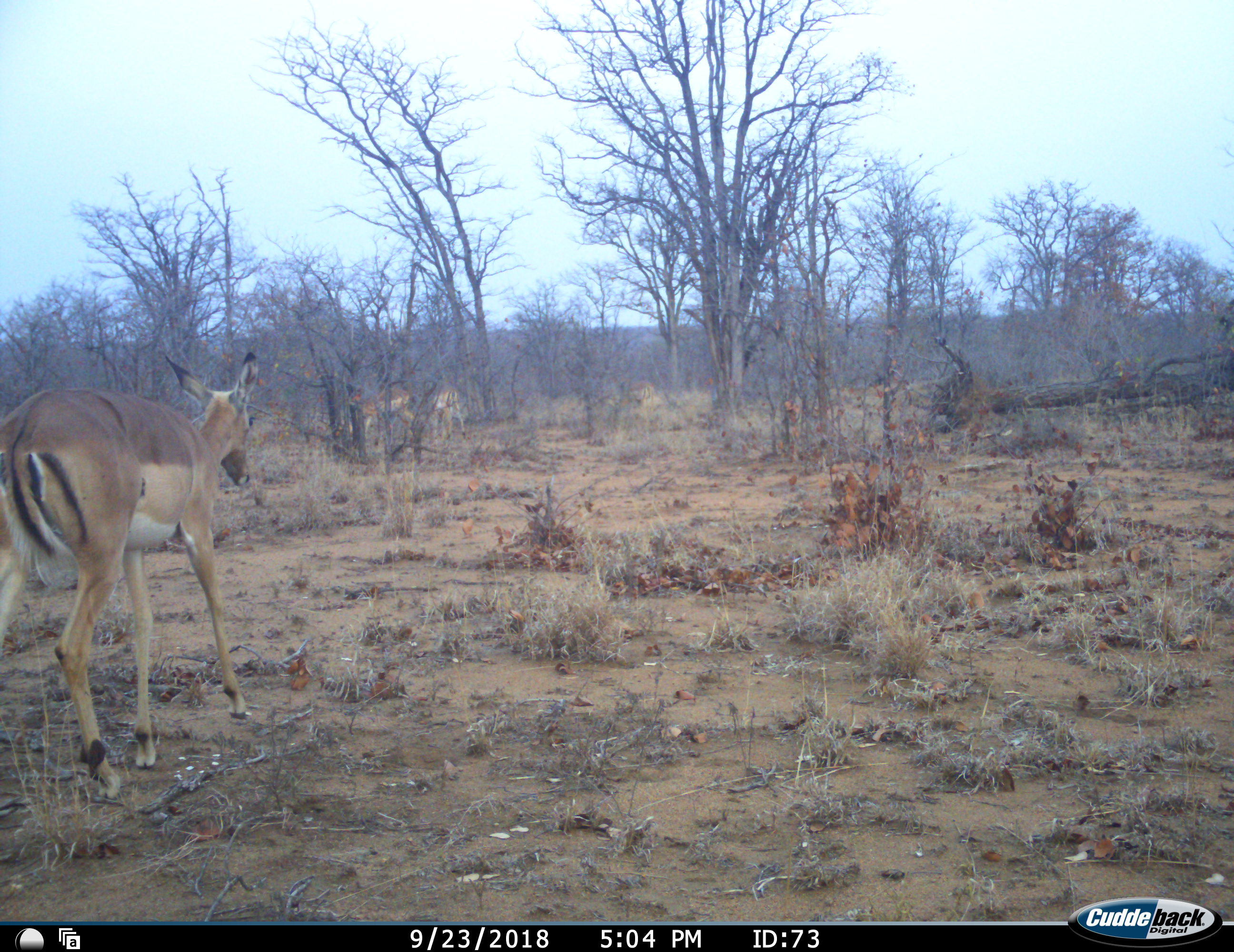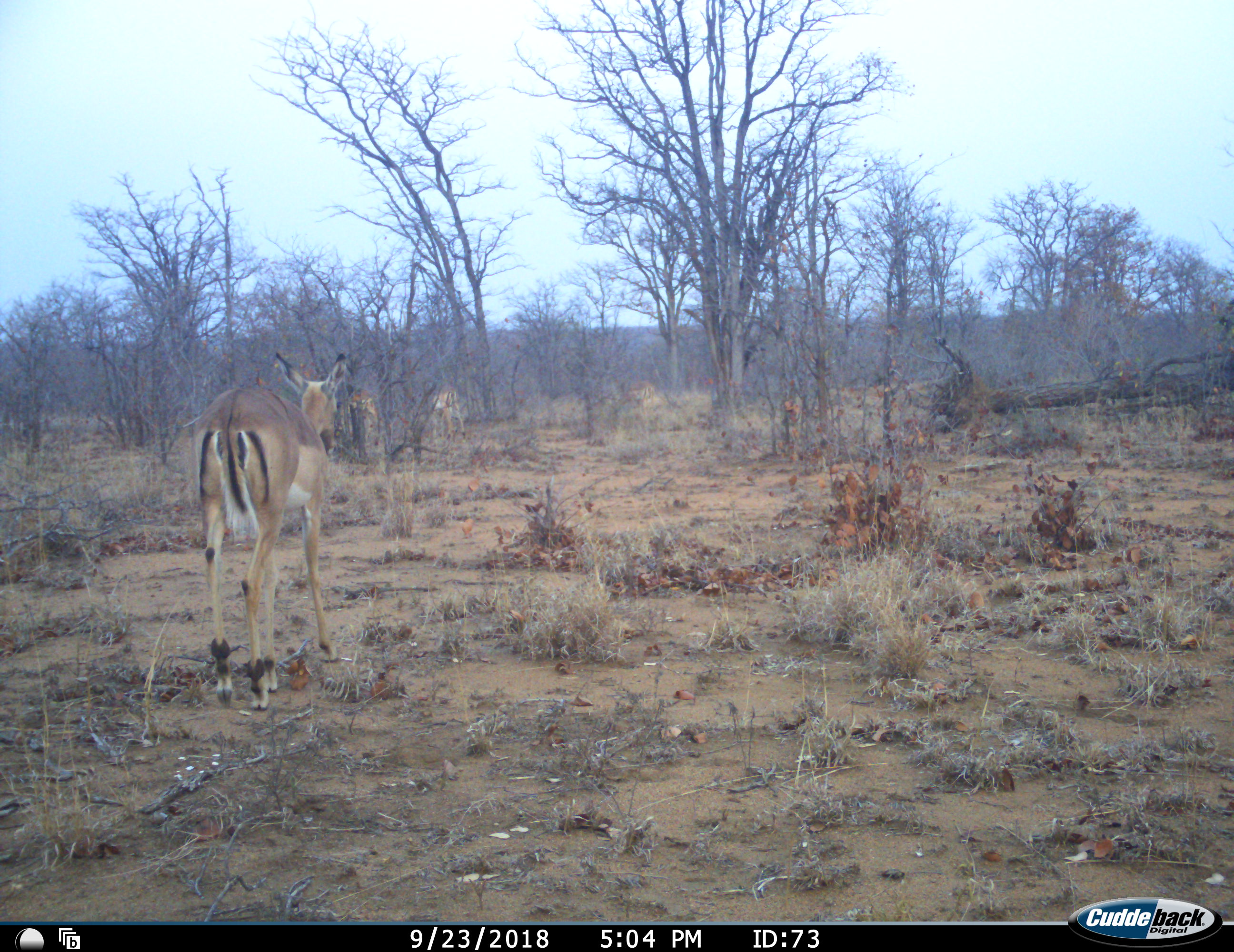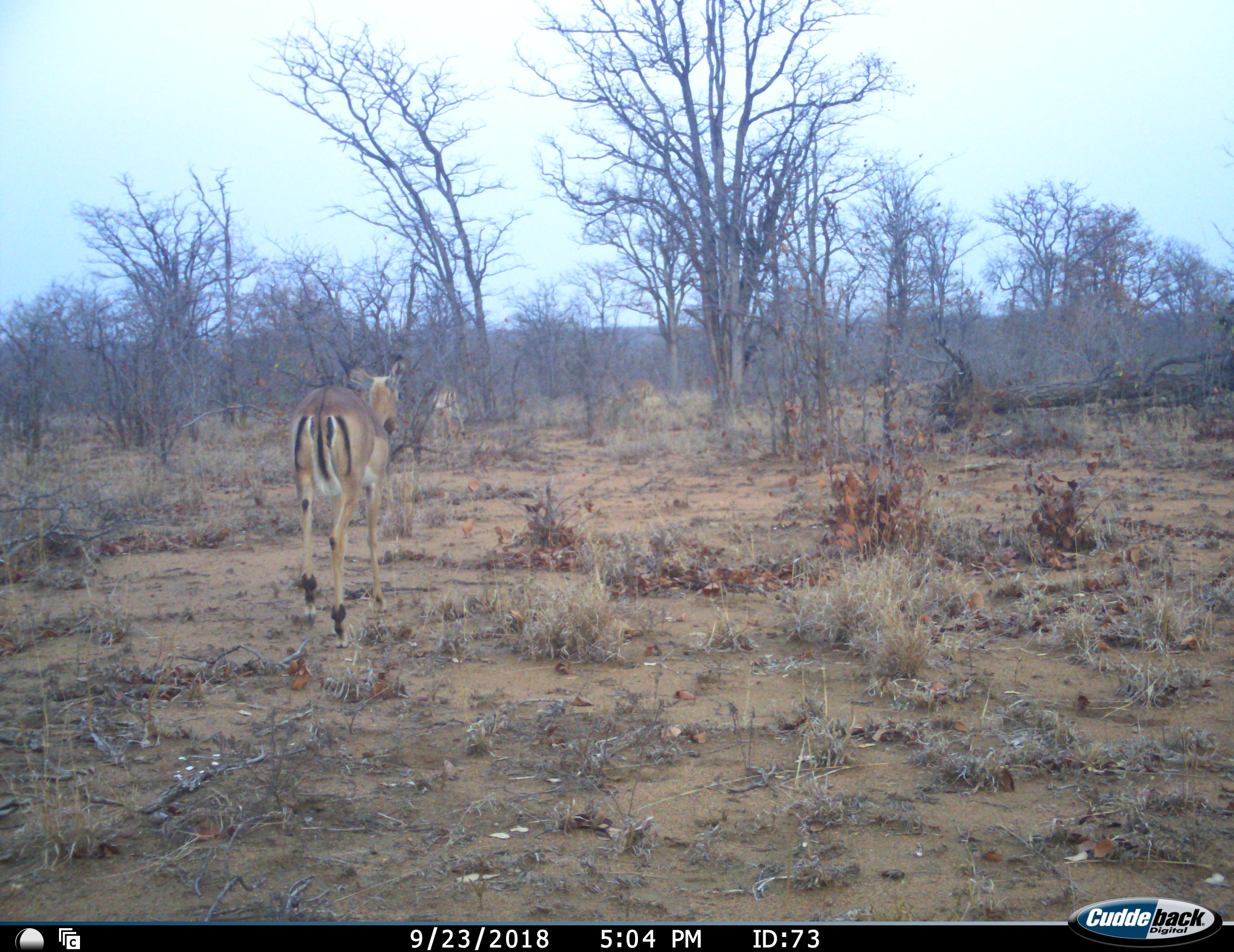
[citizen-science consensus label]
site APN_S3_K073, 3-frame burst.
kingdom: Animalia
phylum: Chordata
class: Mammalia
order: Artiodactyla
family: Bovidae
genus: Aepyceros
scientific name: Aepyceros melampus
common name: impala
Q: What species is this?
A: Impala (Aepyceros melampus).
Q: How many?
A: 2.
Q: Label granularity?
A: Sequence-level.